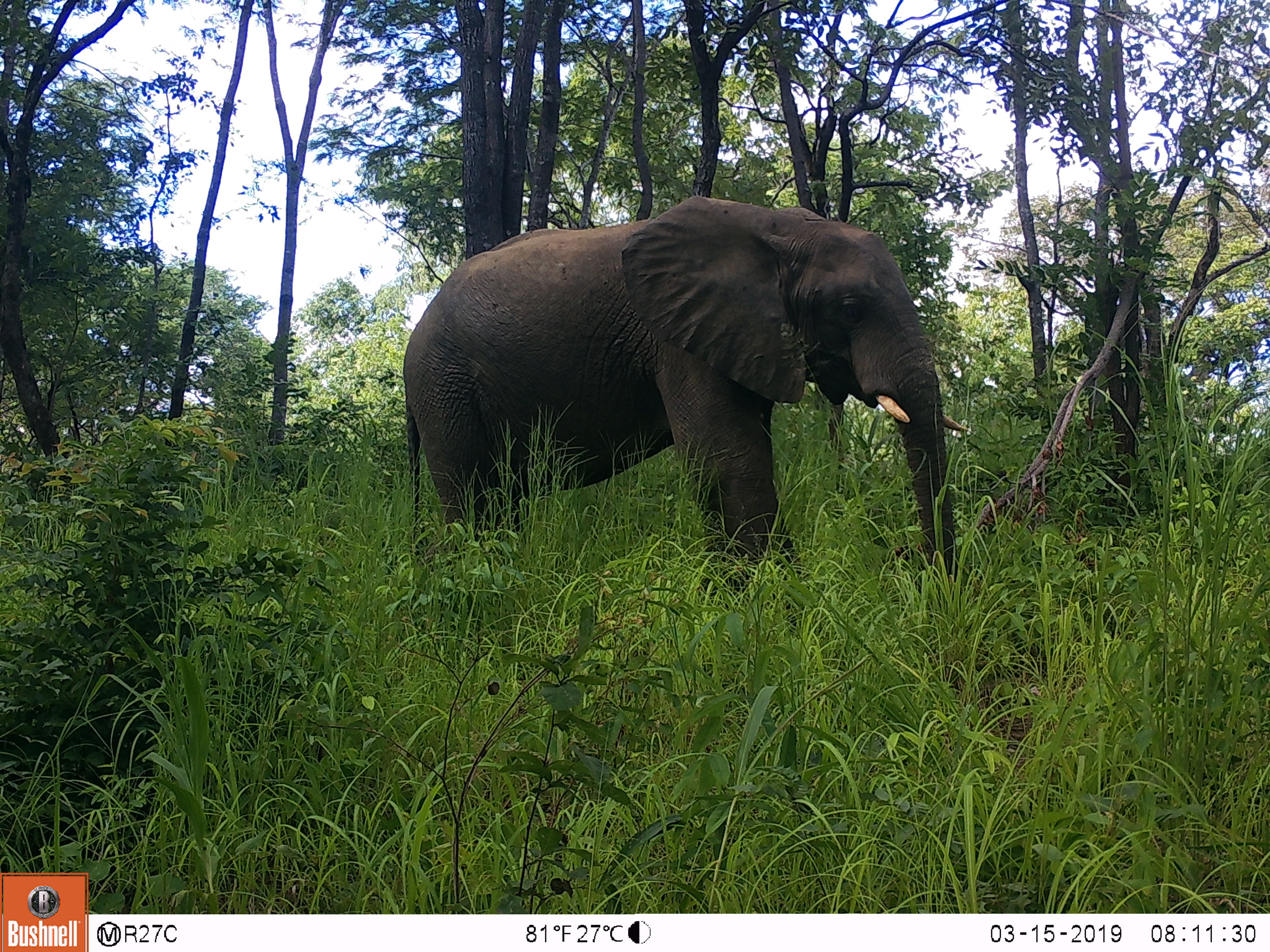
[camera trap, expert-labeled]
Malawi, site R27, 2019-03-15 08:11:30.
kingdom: Animalia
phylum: Chordata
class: Mammalia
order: Proboscidea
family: Elephantidae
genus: Loxodonta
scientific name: Loxodonta africana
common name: african savanna elephant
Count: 1.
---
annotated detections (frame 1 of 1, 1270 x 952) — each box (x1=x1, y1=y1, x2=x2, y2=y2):
african savanna elephant: (x1=386, y1=189, x2=980, y2=617)